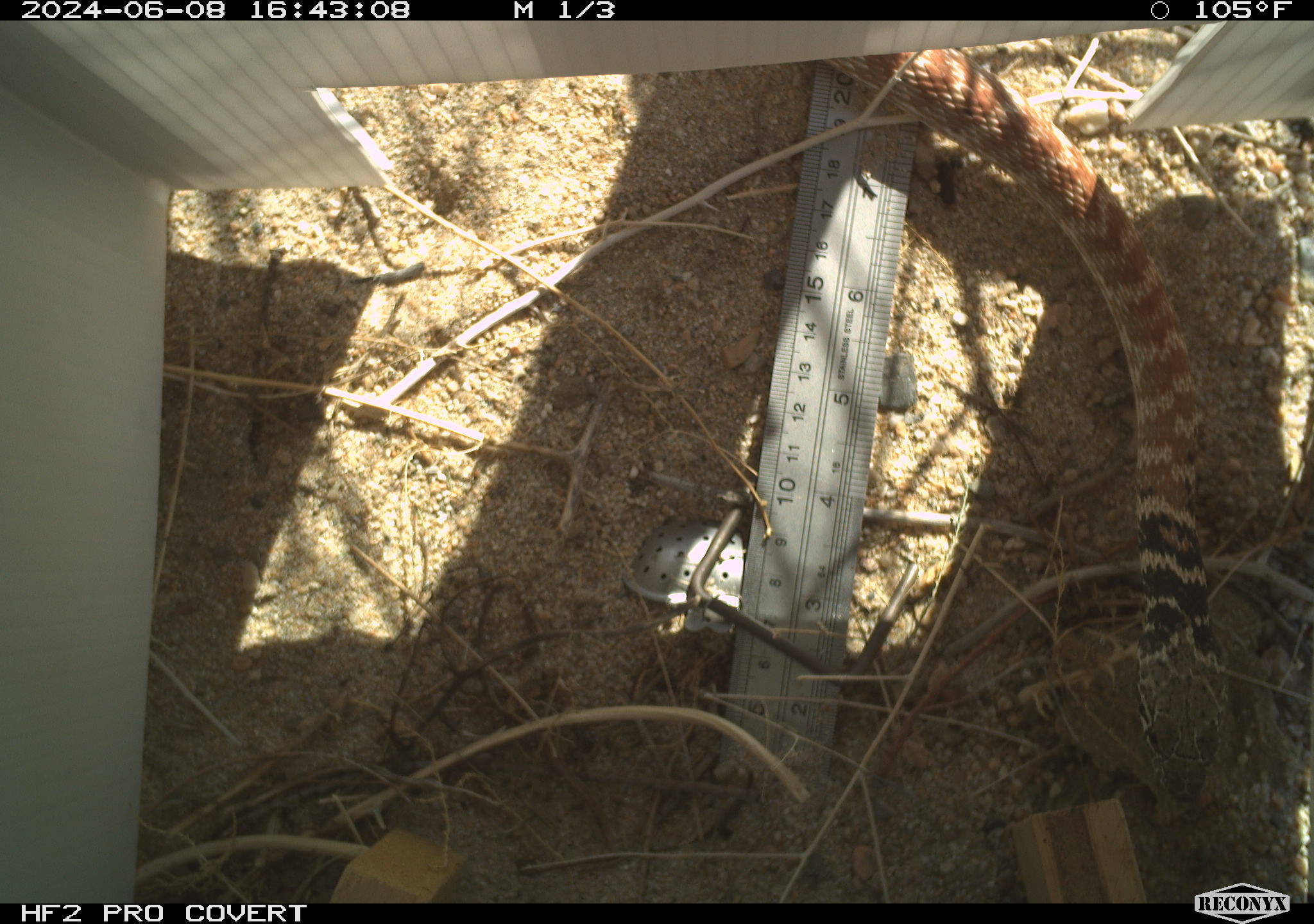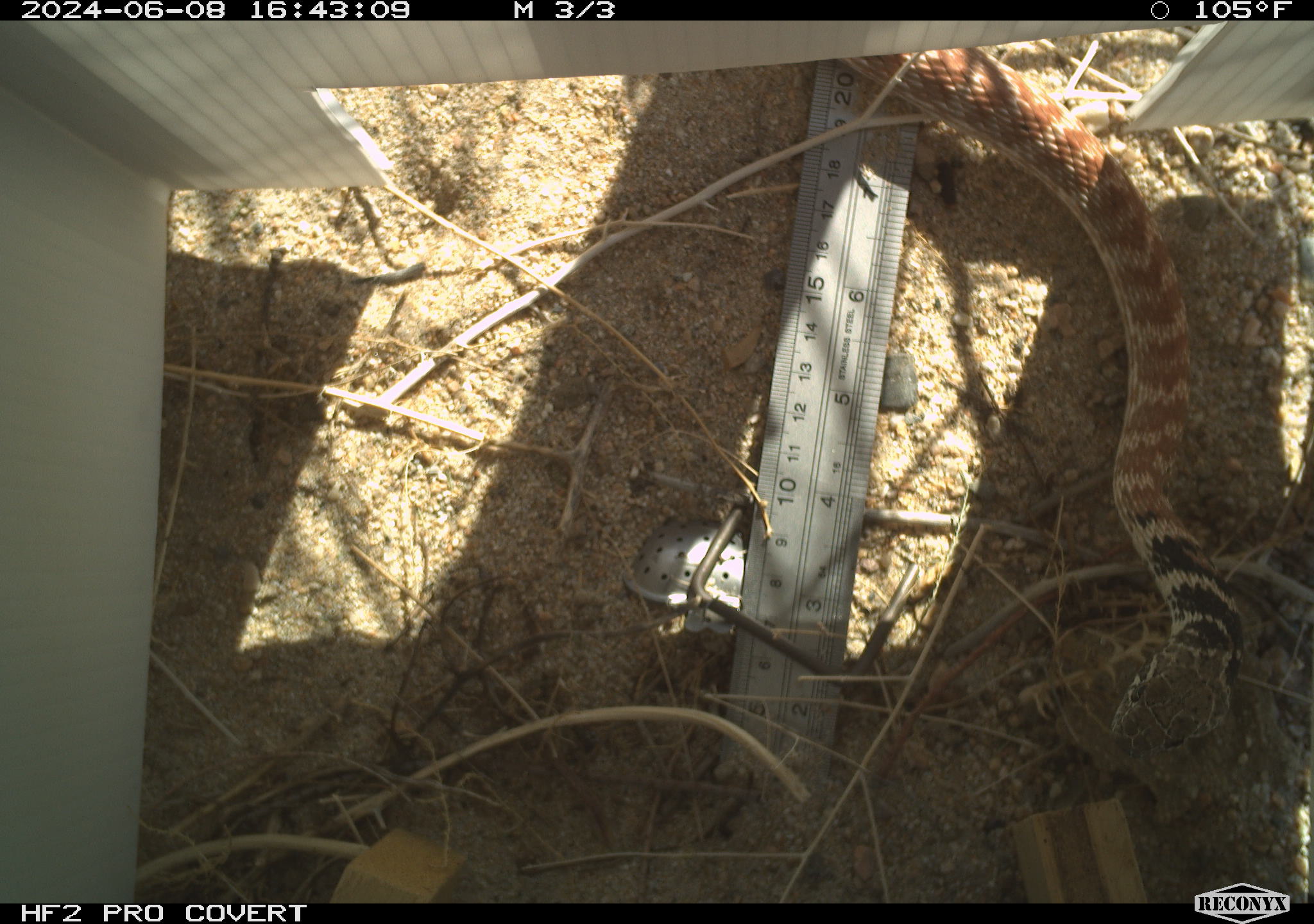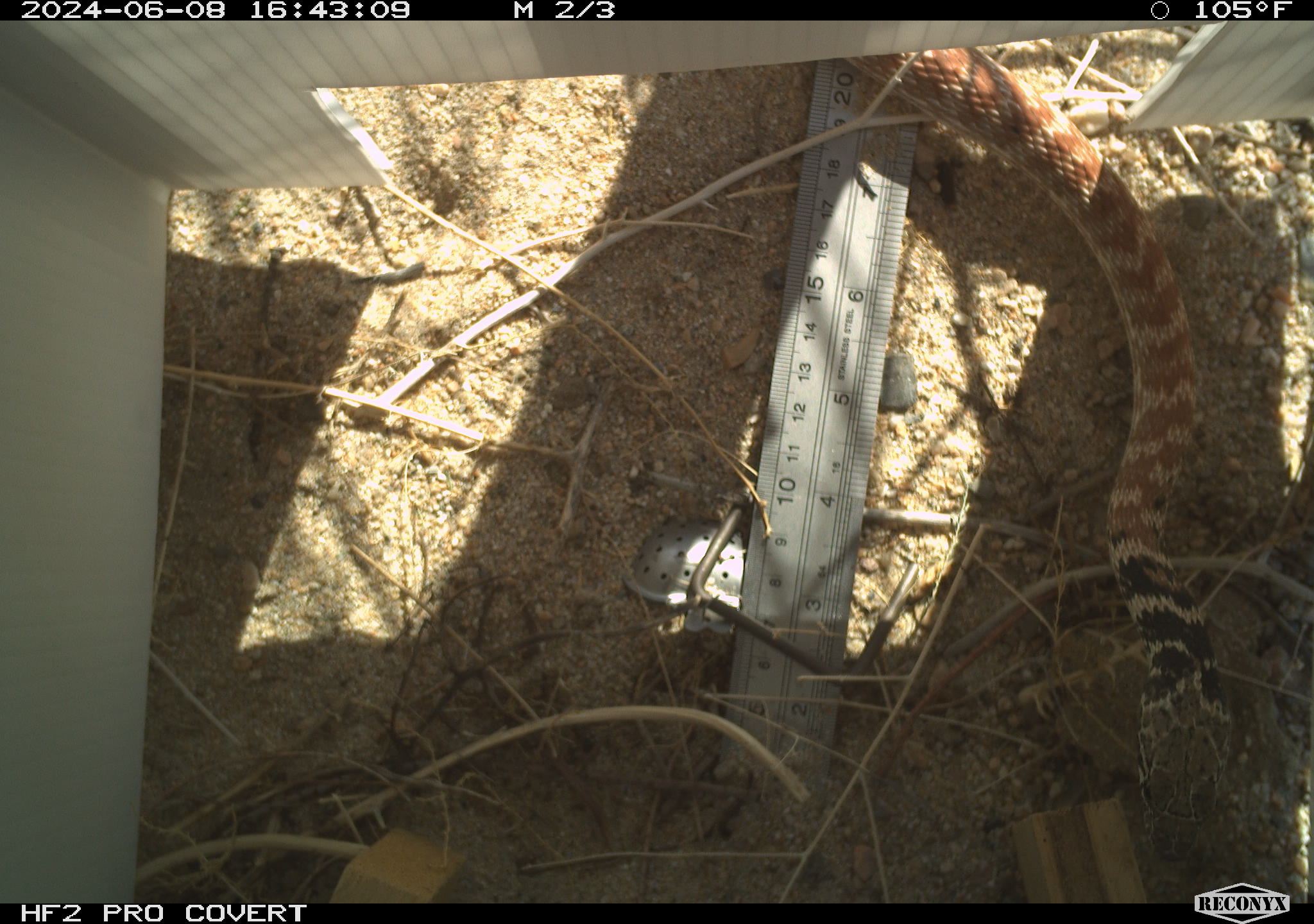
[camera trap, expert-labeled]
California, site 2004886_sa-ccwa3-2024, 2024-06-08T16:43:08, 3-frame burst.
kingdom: Animalia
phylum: Chordata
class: Reptilia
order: Squamata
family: Colubridae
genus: Masticophis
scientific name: Masticophis flagellum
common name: coachwhip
Coachwhip (Masticophis flagellum).